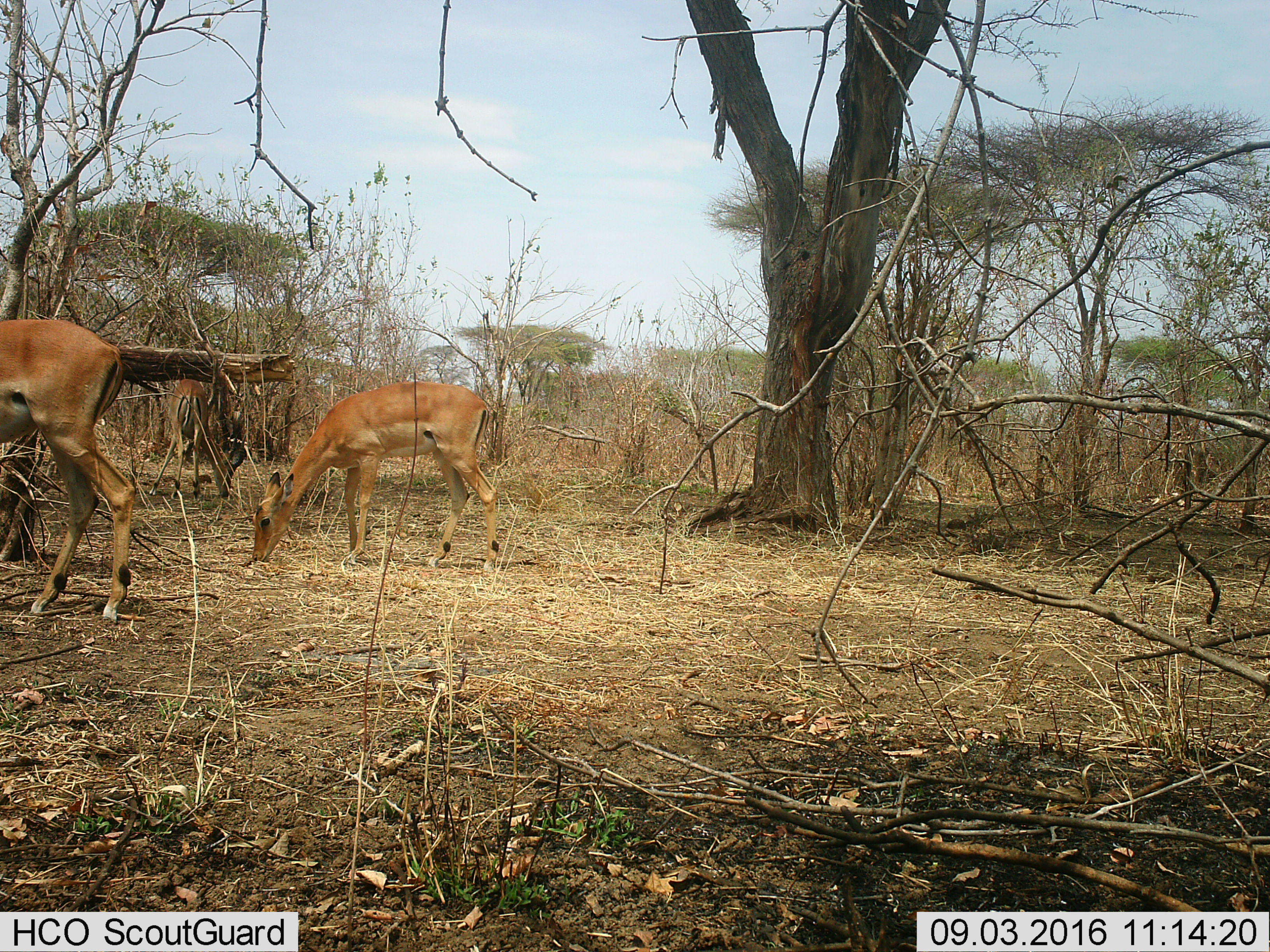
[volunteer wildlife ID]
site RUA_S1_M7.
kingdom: Animalia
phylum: Chordata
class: Mammalia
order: Artiodactyla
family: Bovidae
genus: Aepyceros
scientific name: Aepyceros melampus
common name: impala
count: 3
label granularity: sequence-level